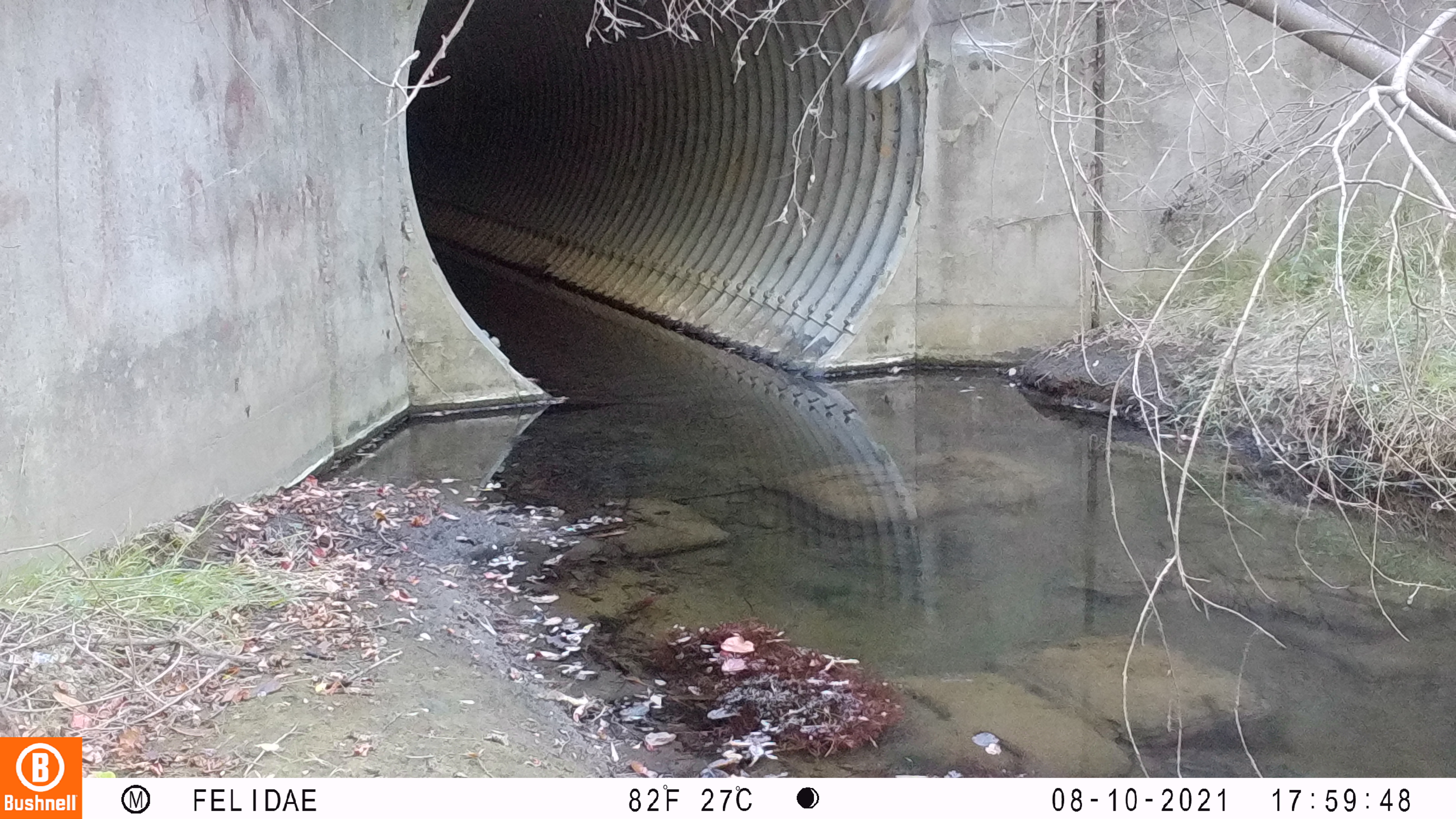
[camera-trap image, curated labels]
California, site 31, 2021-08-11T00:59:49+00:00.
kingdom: Animalia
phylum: Chordata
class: Aves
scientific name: Aves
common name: bird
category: unknown bird